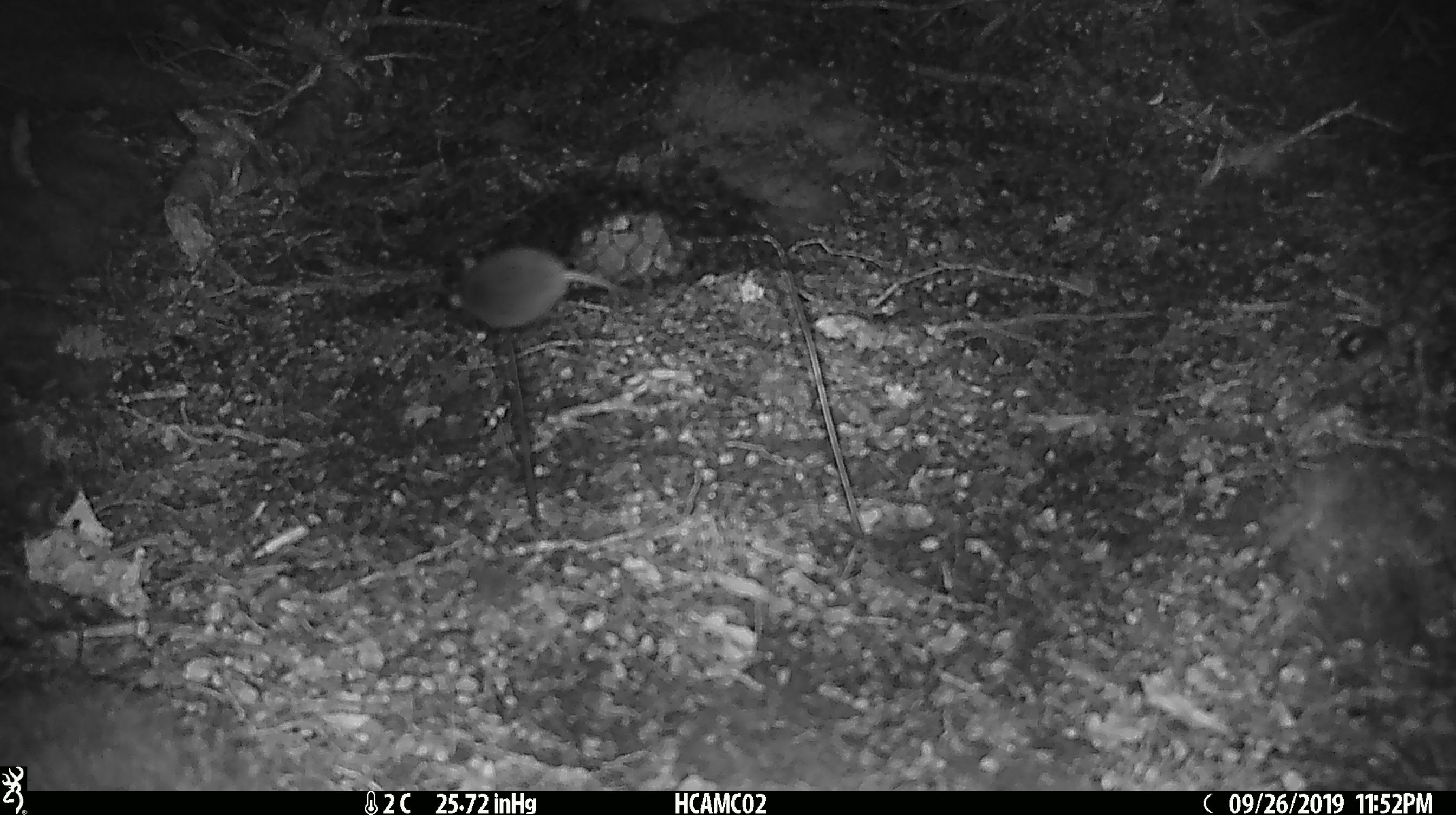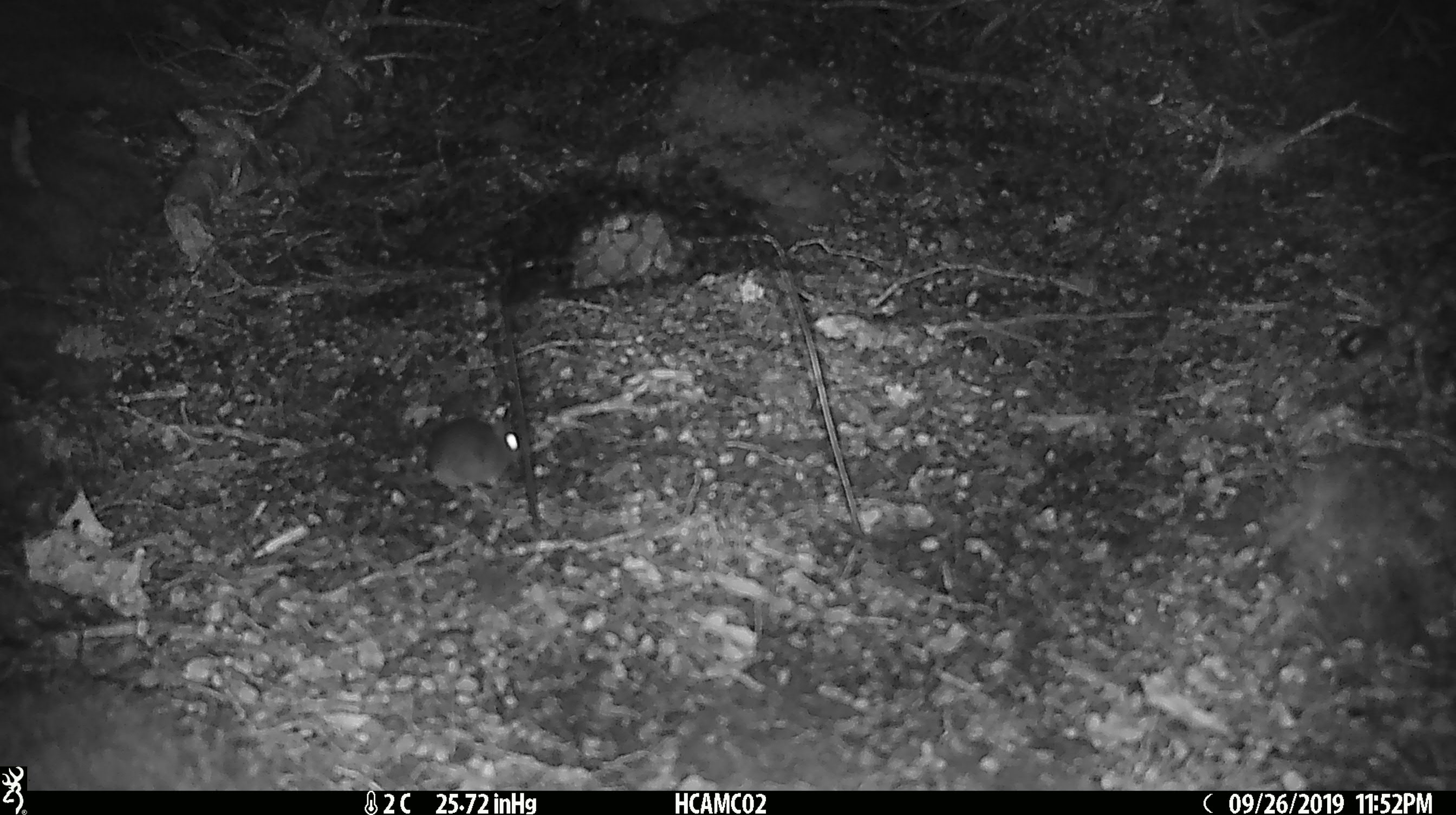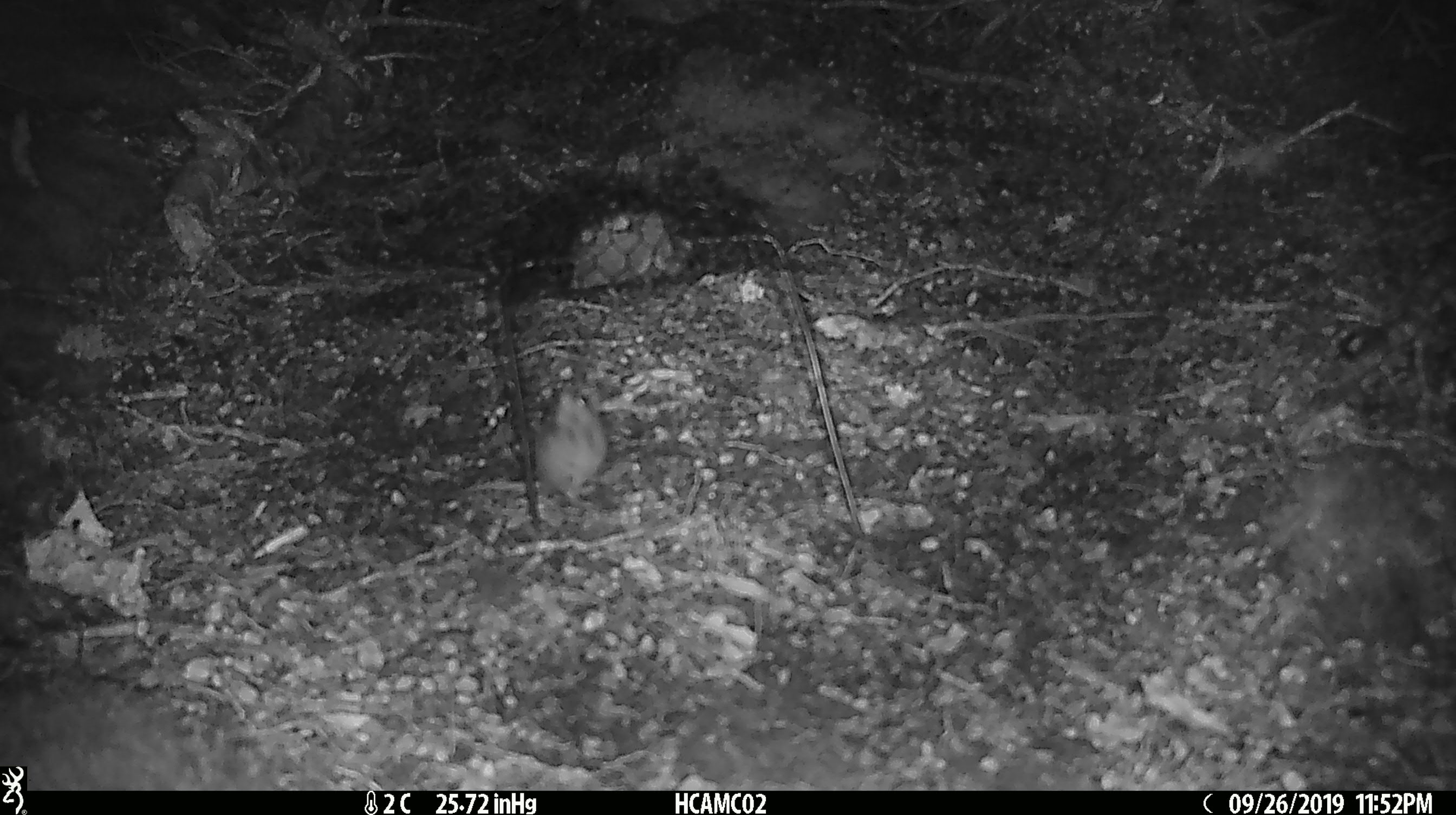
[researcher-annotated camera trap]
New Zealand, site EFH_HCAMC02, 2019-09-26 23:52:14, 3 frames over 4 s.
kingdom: Animalia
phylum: Chordata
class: Mammalia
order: Rodentia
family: Muridae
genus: Mus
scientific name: Mus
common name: mouse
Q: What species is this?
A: Mouse (Mus).